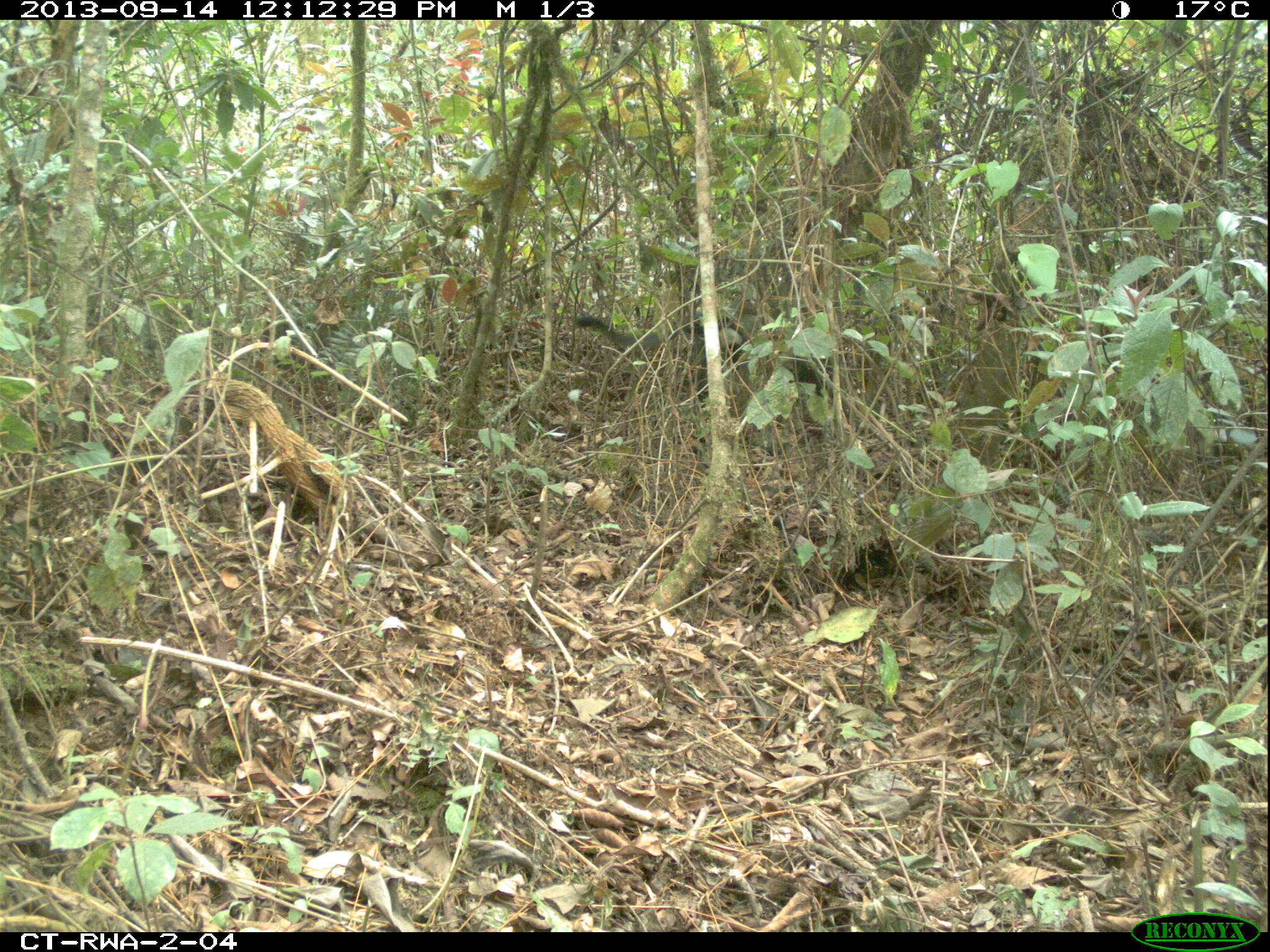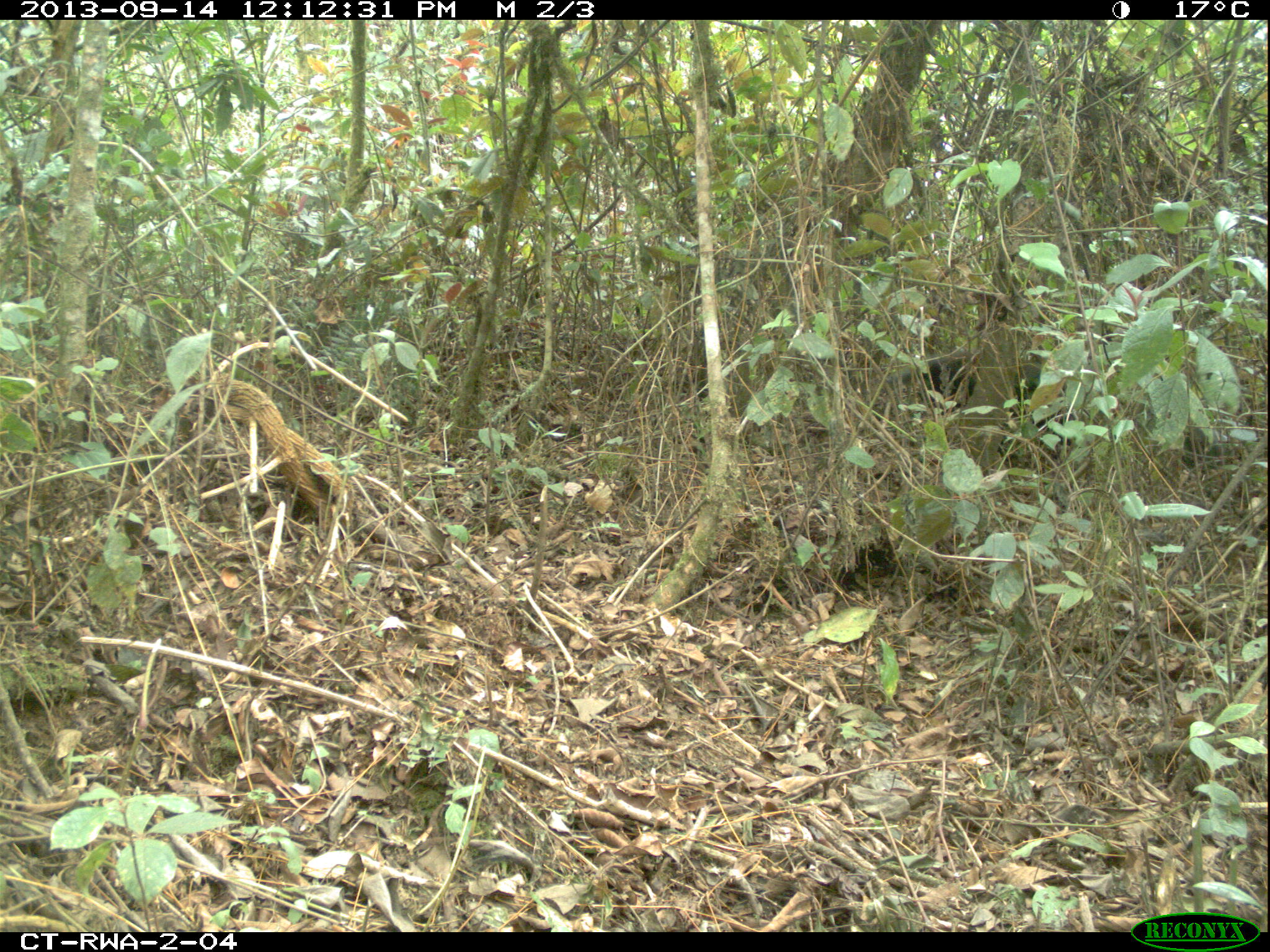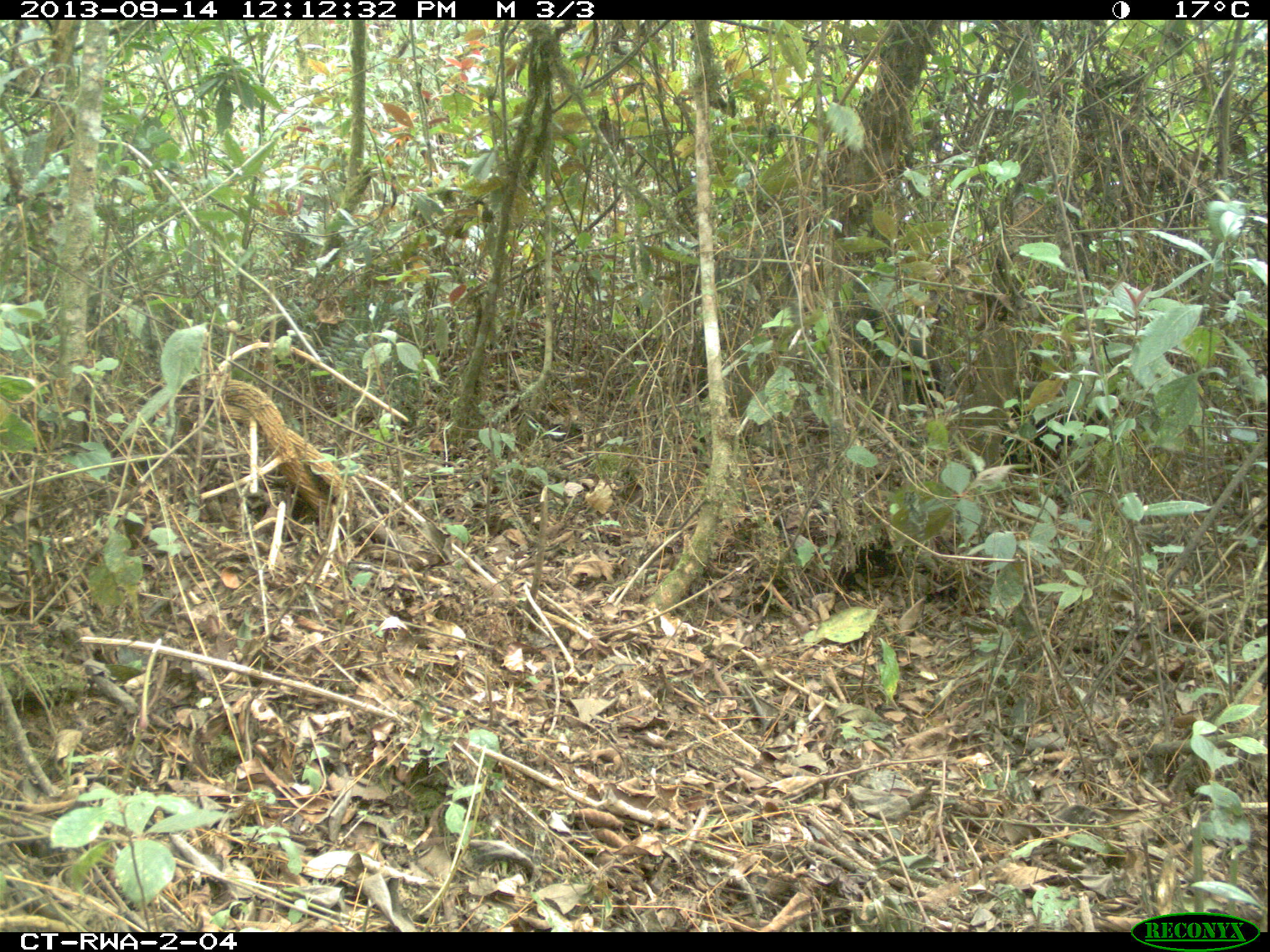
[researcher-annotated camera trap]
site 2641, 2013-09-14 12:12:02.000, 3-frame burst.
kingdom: Animalia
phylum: Chordata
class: Mammalia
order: Primates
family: Cercopithecidae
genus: Allochrocebus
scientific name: Allochrocebus lhoesti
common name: l'hoest's monkey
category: cercopithecus lhoesti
Cercopithecus lhoesti (l'hoest's monkey) (Allochrocebus lhoesti), count 1.